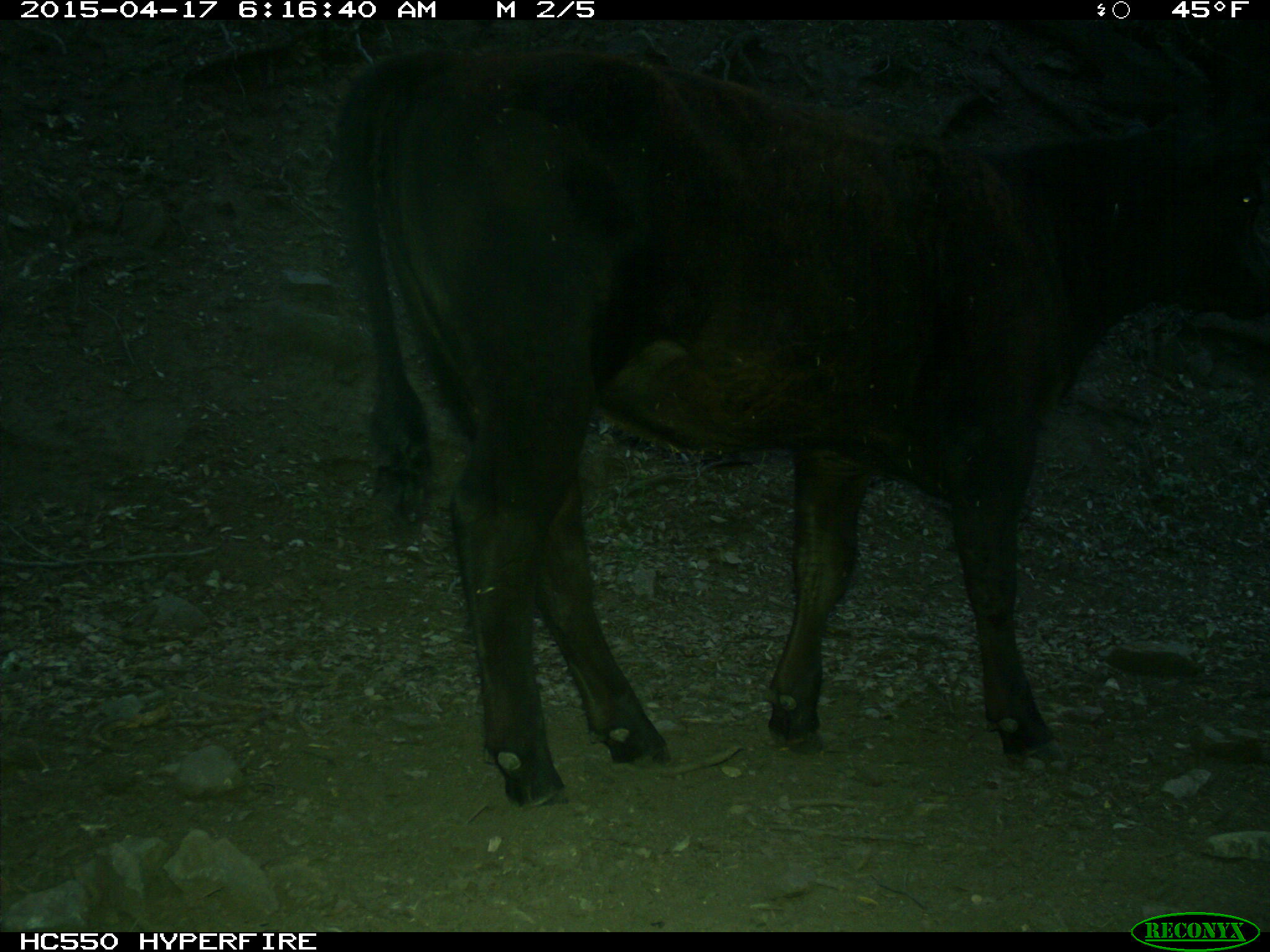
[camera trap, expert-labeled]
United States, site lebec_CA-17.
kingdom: Animalia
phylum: Chordata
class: Mammalia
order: Artiodactyla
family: Bovidae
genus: Bos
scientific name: Bos taurus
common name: domestic cow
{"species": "Bos taurus (domestic cow)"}